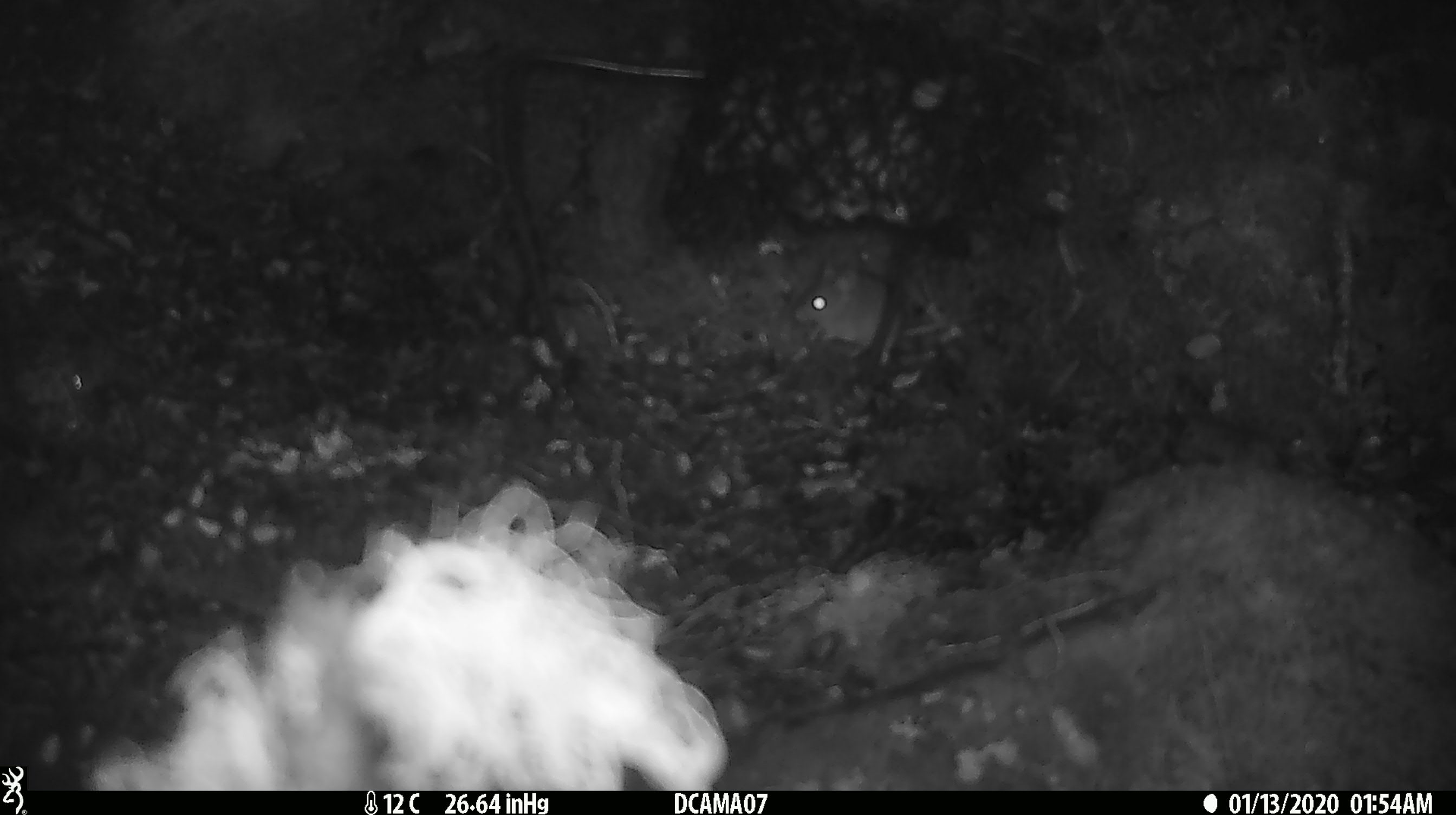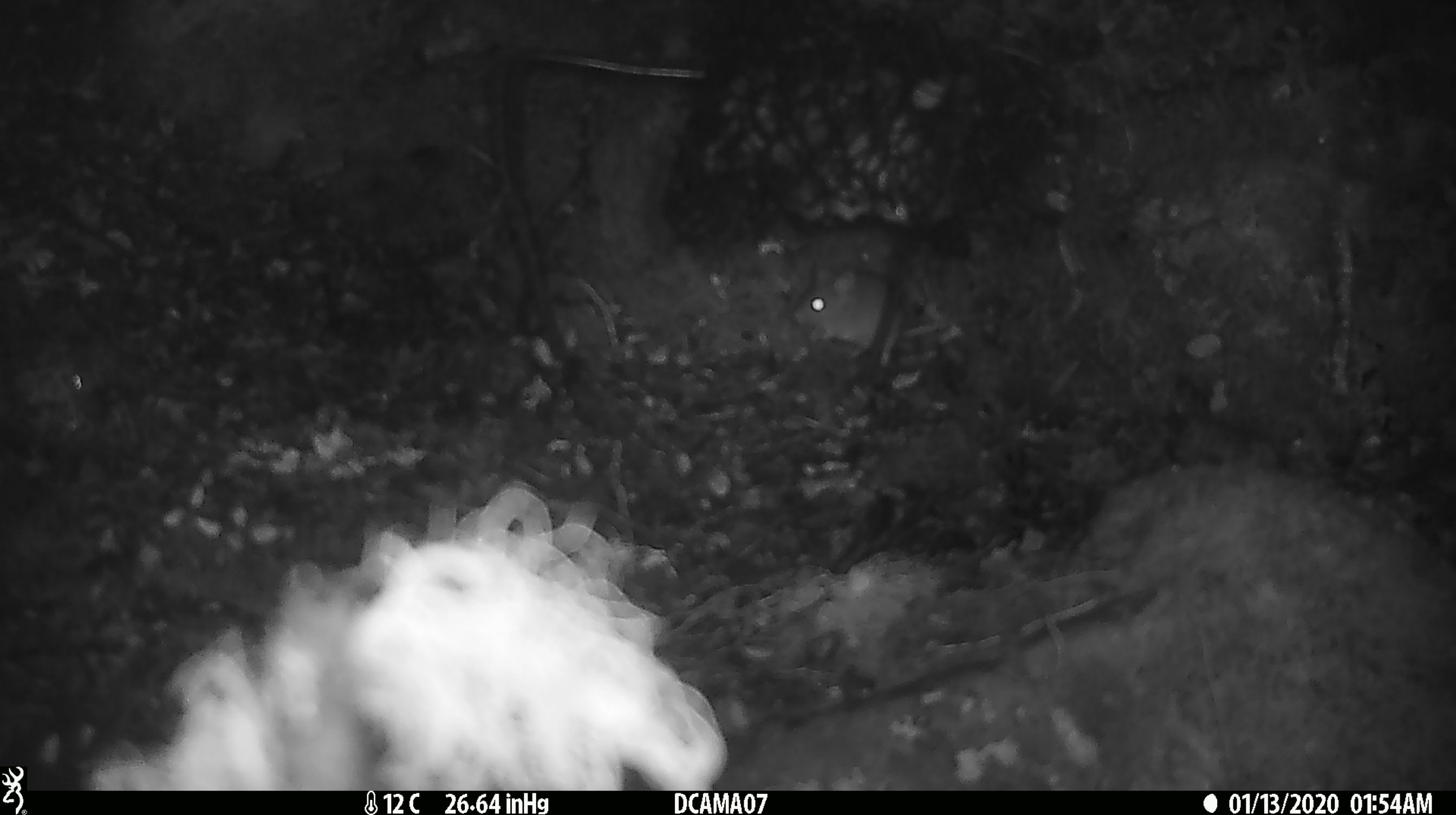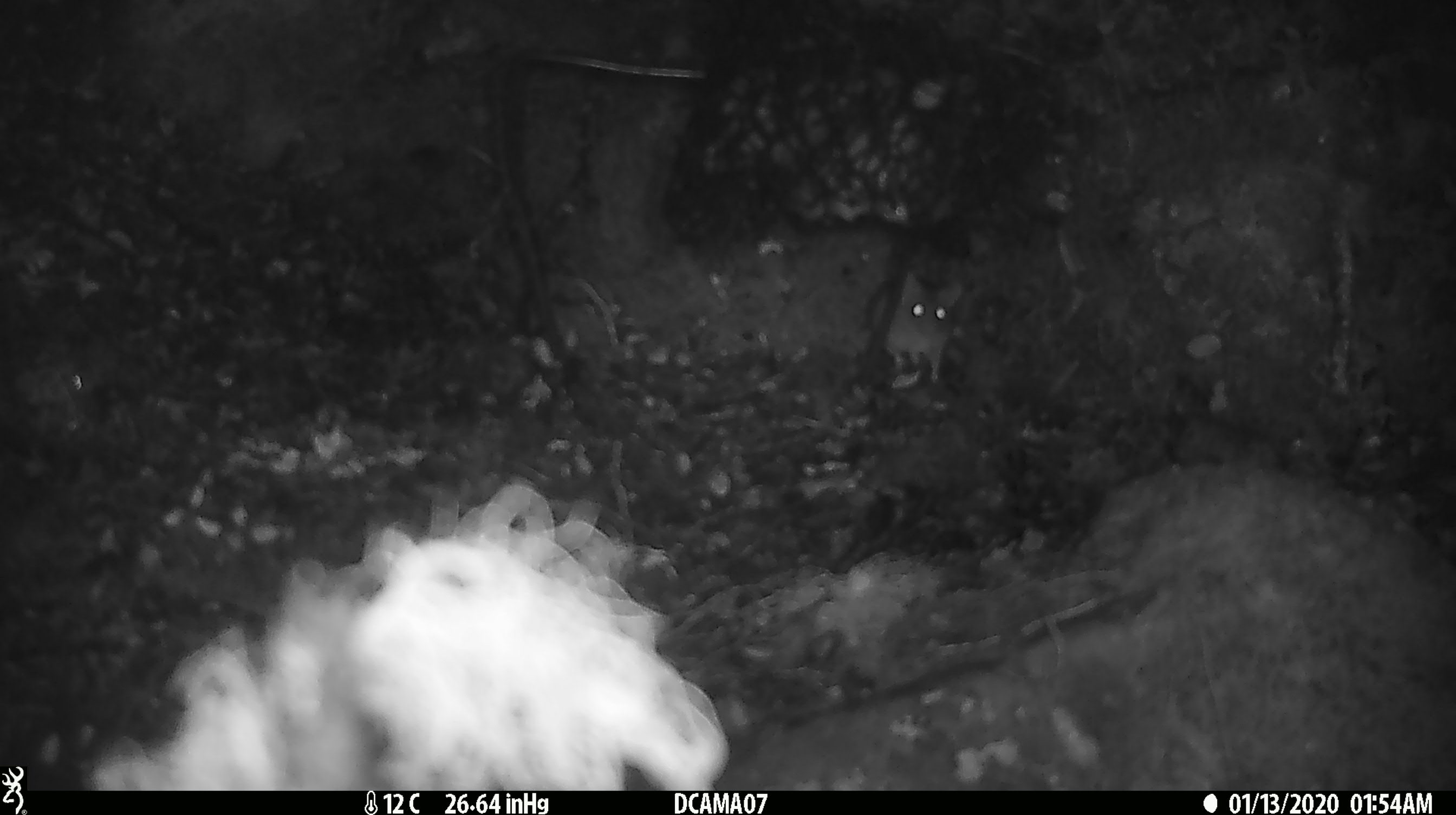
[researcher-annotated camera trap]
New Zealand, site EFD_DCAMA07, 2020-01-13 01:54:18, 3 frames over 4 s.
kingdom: Animalia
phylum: Chordata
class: Mammalia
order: Rodentia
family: Muridae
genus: Mus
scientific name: Mus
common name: mouse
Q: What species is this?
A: Mouse (Mus).